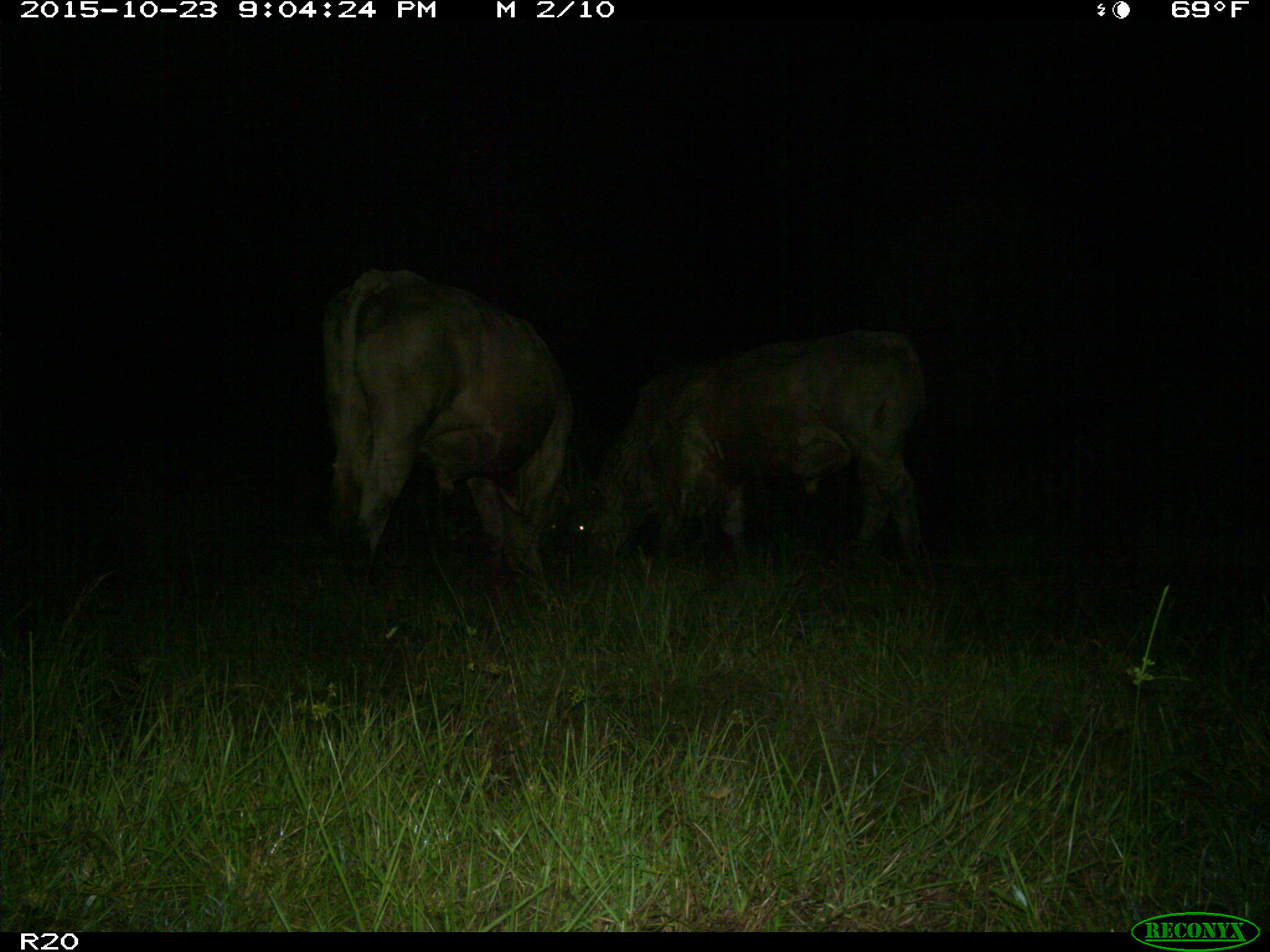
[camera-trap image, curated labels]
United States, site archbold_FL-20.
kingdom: Animalia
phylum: Chordata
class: Mammalia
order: Artiodactyla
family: Bovidae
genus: Bos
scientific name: Bos taurus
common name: domestic cow